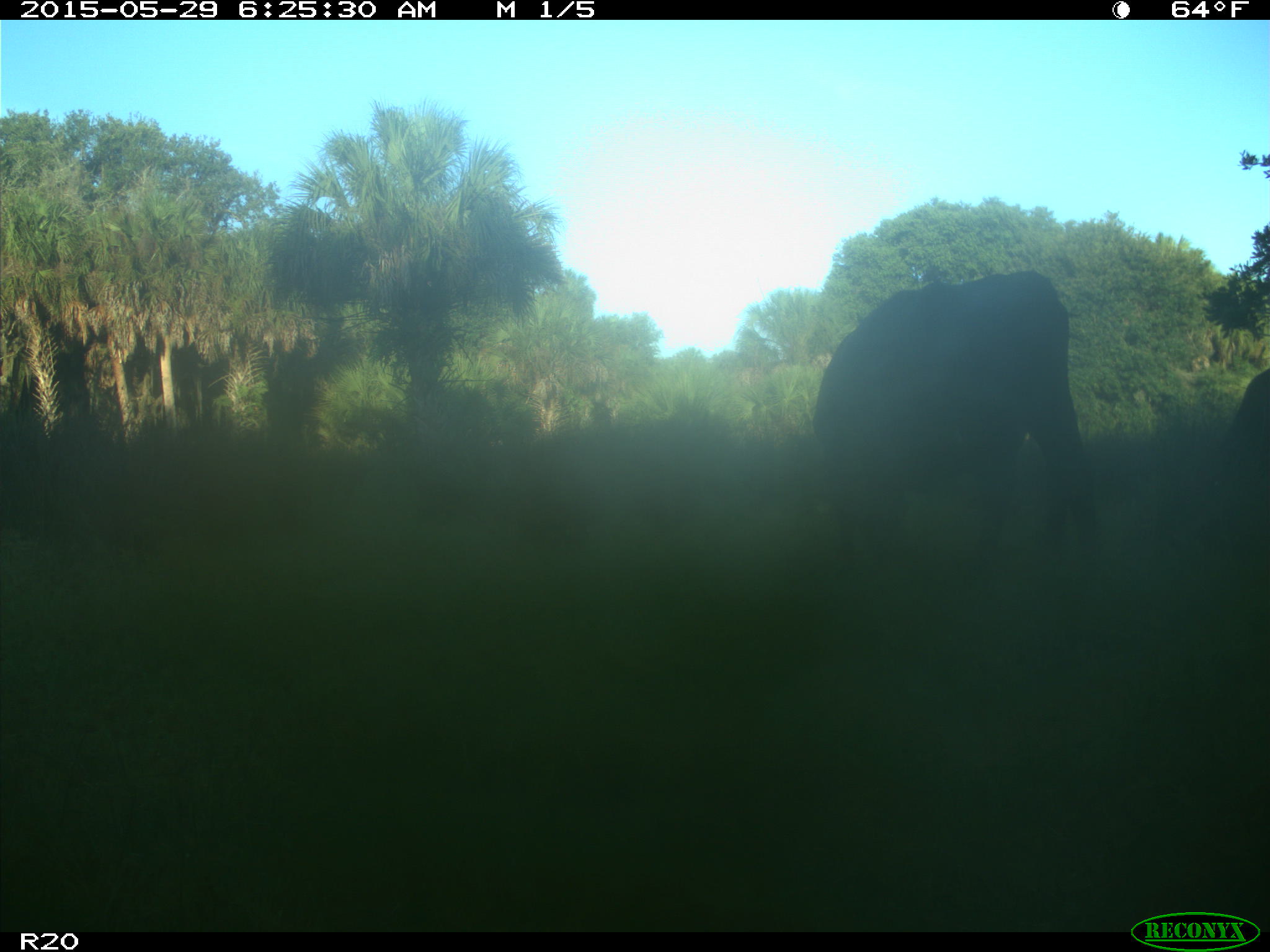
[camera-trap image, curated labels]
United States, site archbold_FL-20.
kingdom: Animalia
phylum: Chordata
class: Mammalia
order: Artiodactyla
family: Bovidae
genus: Bos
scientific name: Bos taurus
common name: domestic cow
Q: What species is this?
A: Bos taurus (domestic cow).